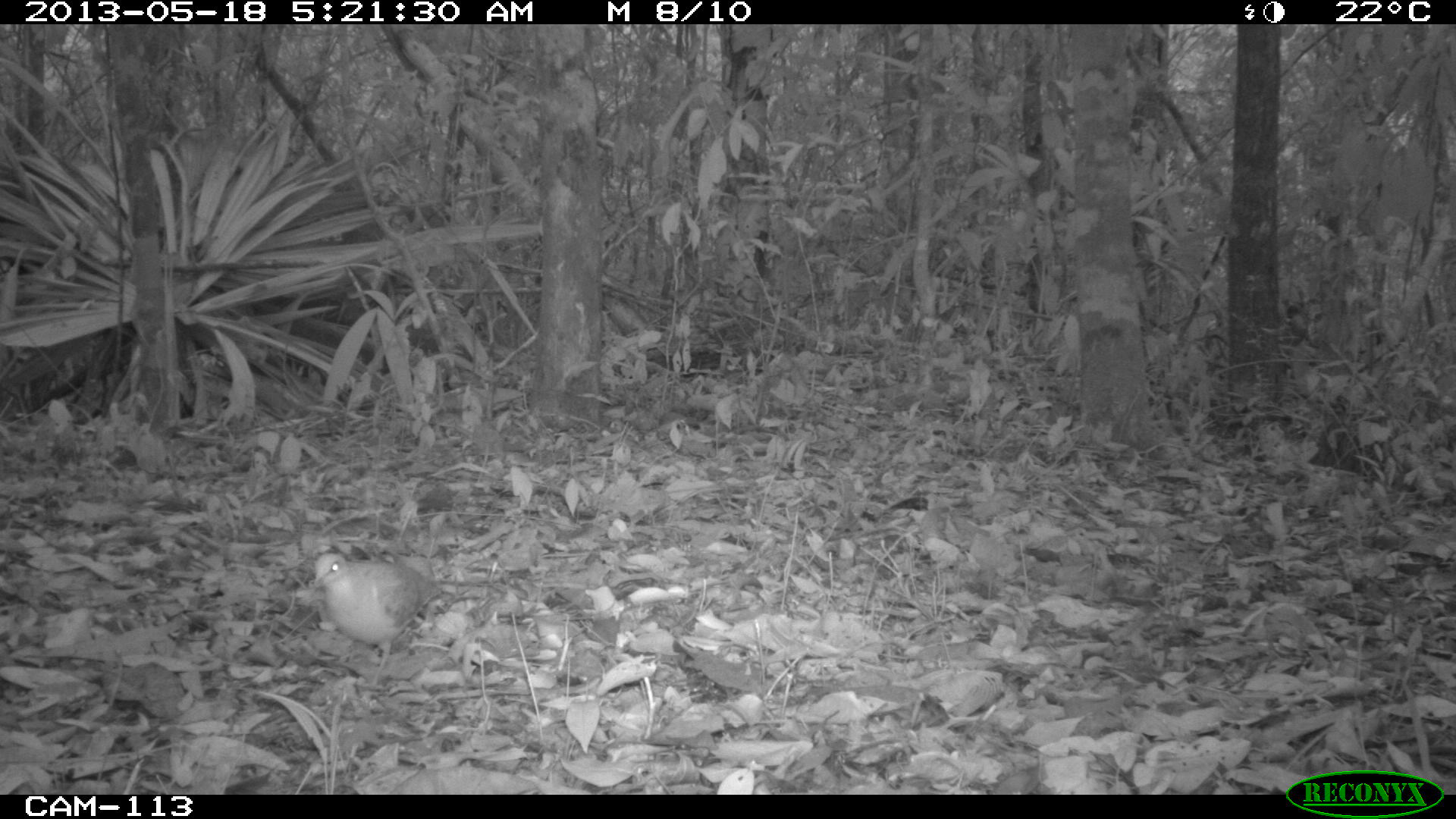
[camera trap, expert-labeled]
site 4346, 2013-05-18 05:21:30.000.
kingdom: Animalia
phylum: Chordata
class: Aves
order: Columbiformes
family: Columbidae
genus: Geotrygon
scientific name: Geotrygon montana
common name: ruddy quail-dove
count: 1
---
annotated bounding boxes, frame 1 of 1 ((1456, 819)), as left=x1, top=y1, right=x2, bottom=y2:
geotrygon montana: left=310, top=550, right=441, bottom=685